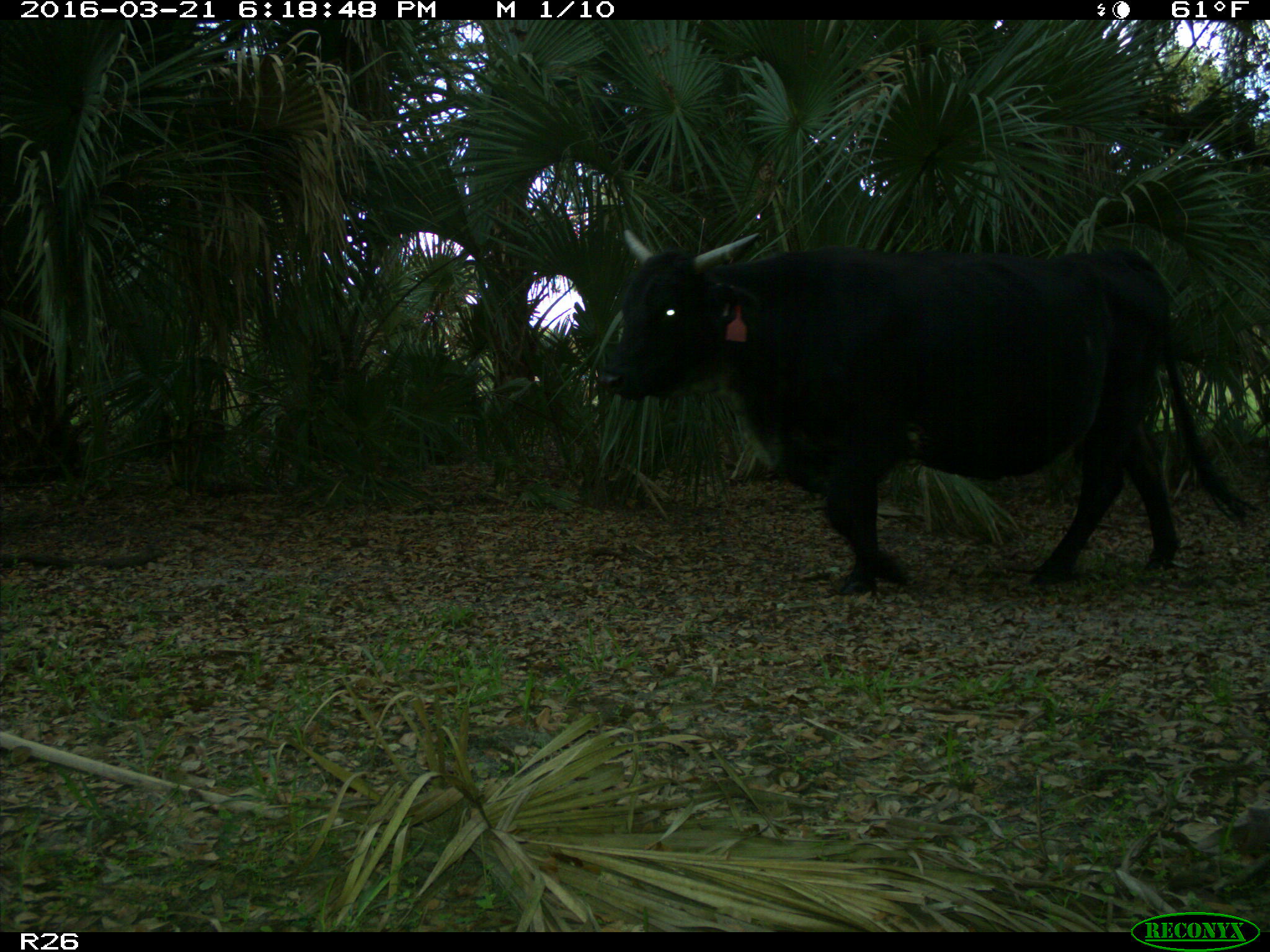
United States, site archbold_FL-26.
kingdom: Animalia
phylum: Chordata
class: Mammalia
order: Artiodactyla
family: Bovidae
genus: Bos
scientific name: Bos taurus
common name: domestic cow